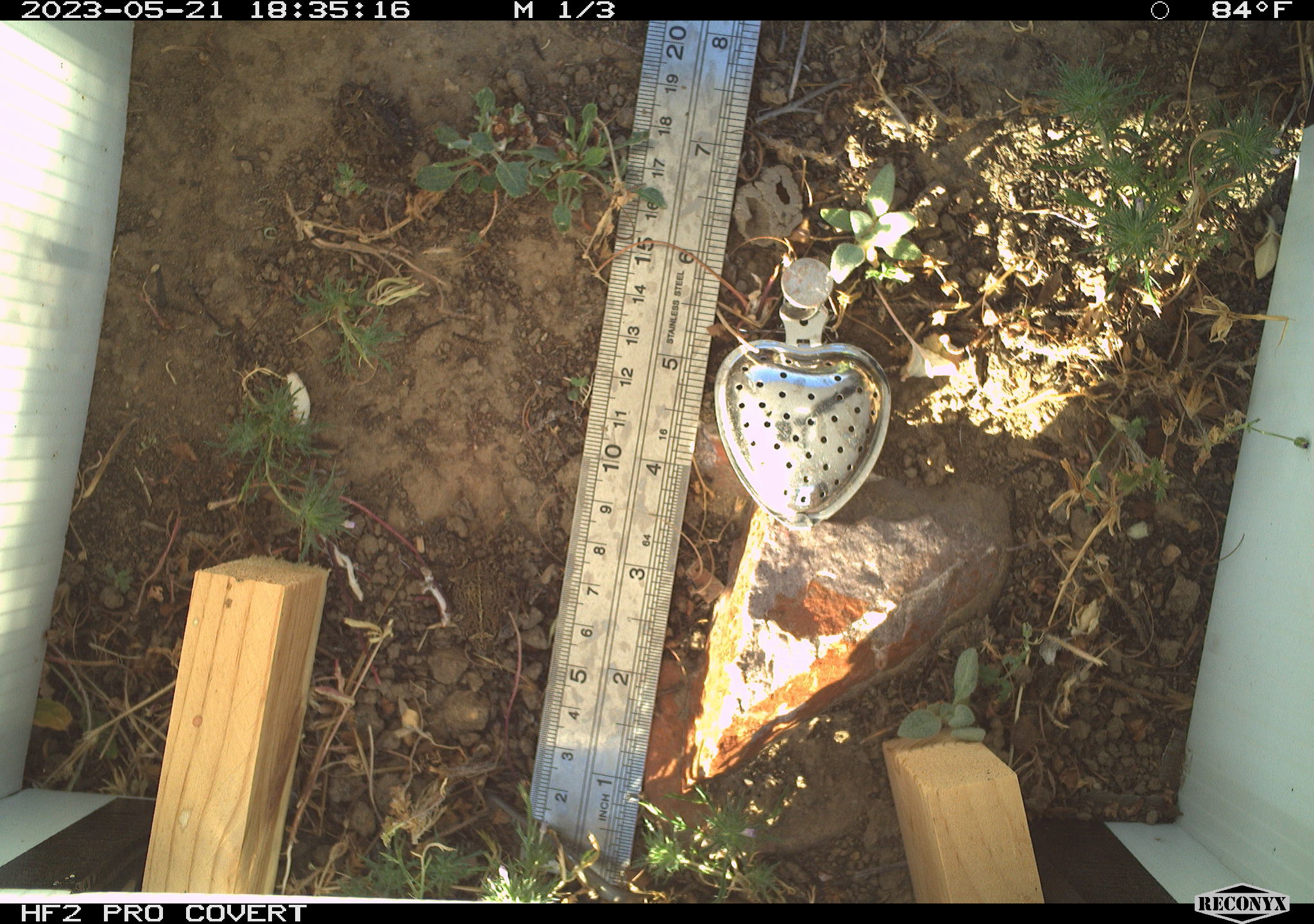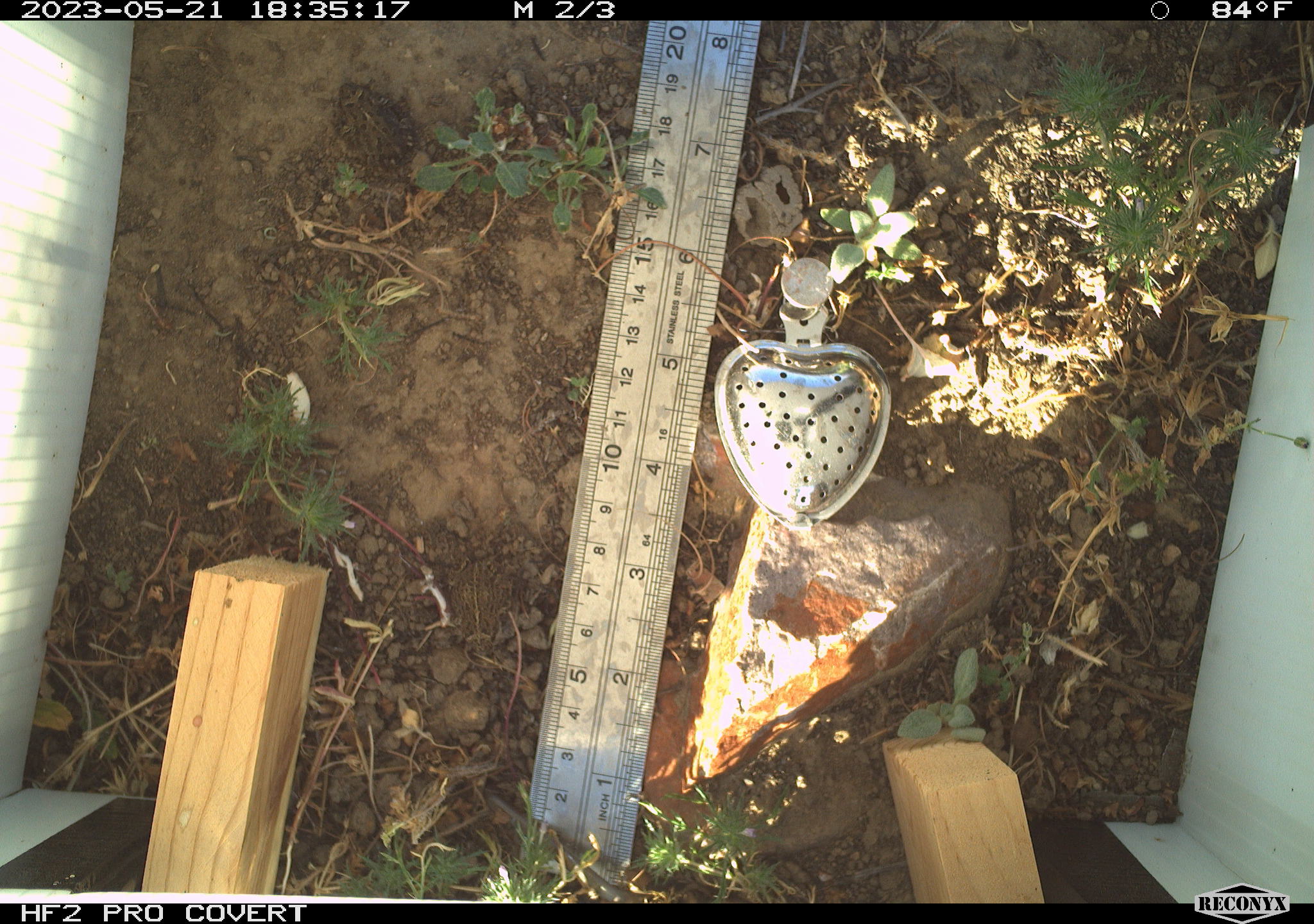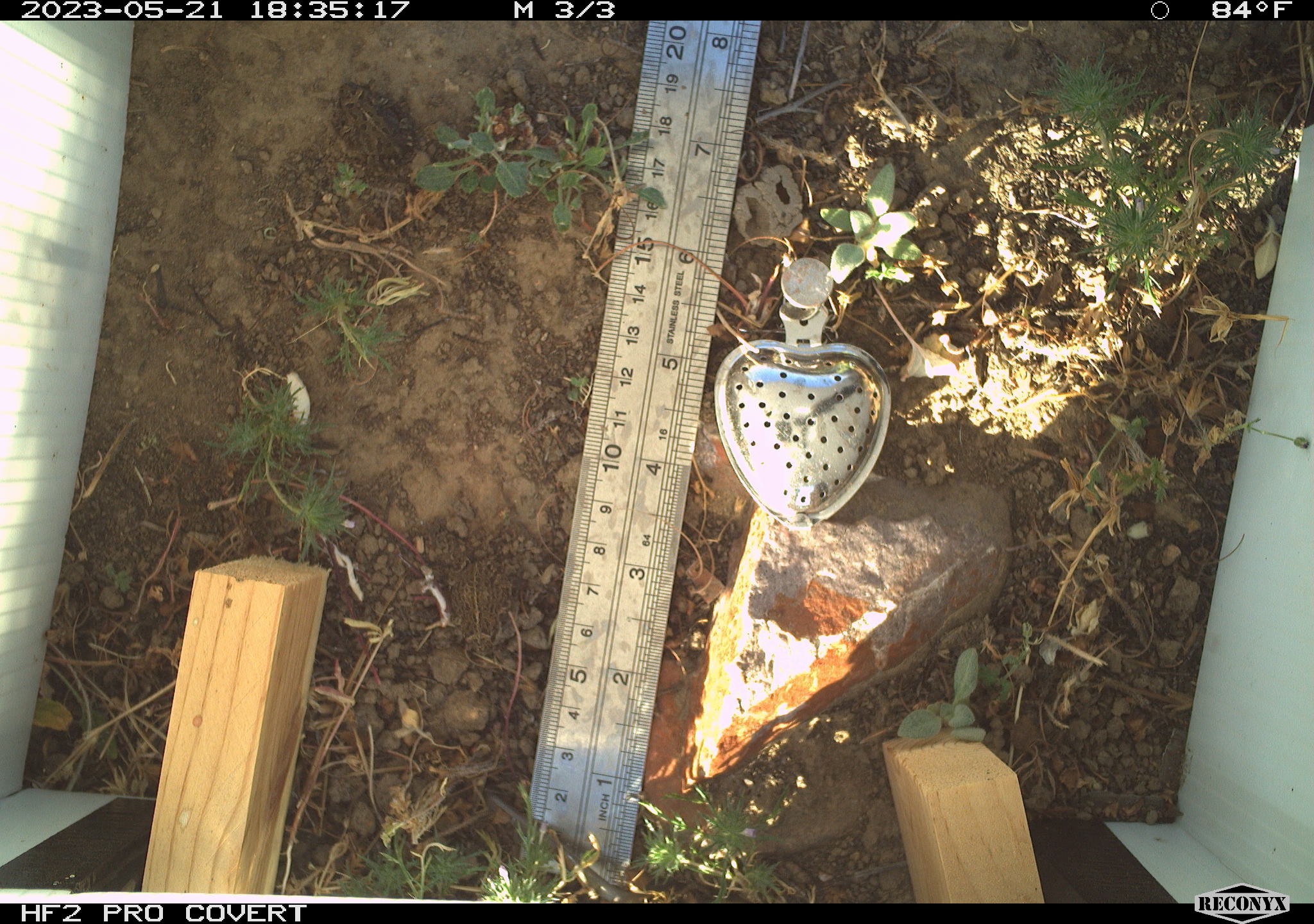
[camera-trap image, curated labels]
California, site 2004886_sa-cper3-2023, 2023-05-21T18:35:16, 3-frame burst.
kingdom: Animalia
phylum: Chordata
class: Amphibia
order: Anura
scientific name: Anura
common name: frogs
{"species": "frogs (Anura)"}